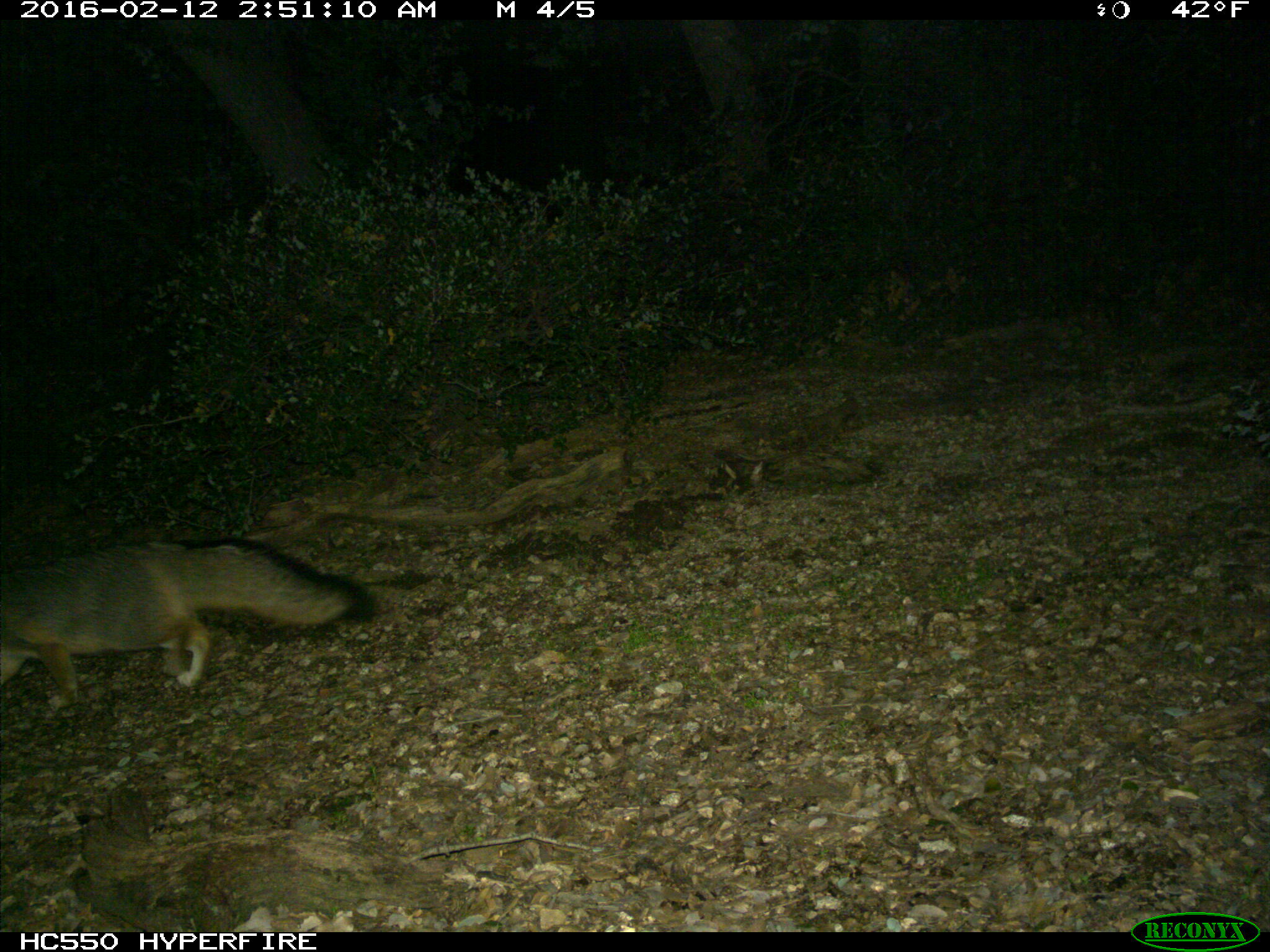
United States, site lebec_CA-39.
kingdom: Animalia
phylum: Chordata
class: Mammalia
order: Carnivora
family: Canidae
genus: Urocyon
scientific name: Urocyon cinereoargenteus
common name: gray fox